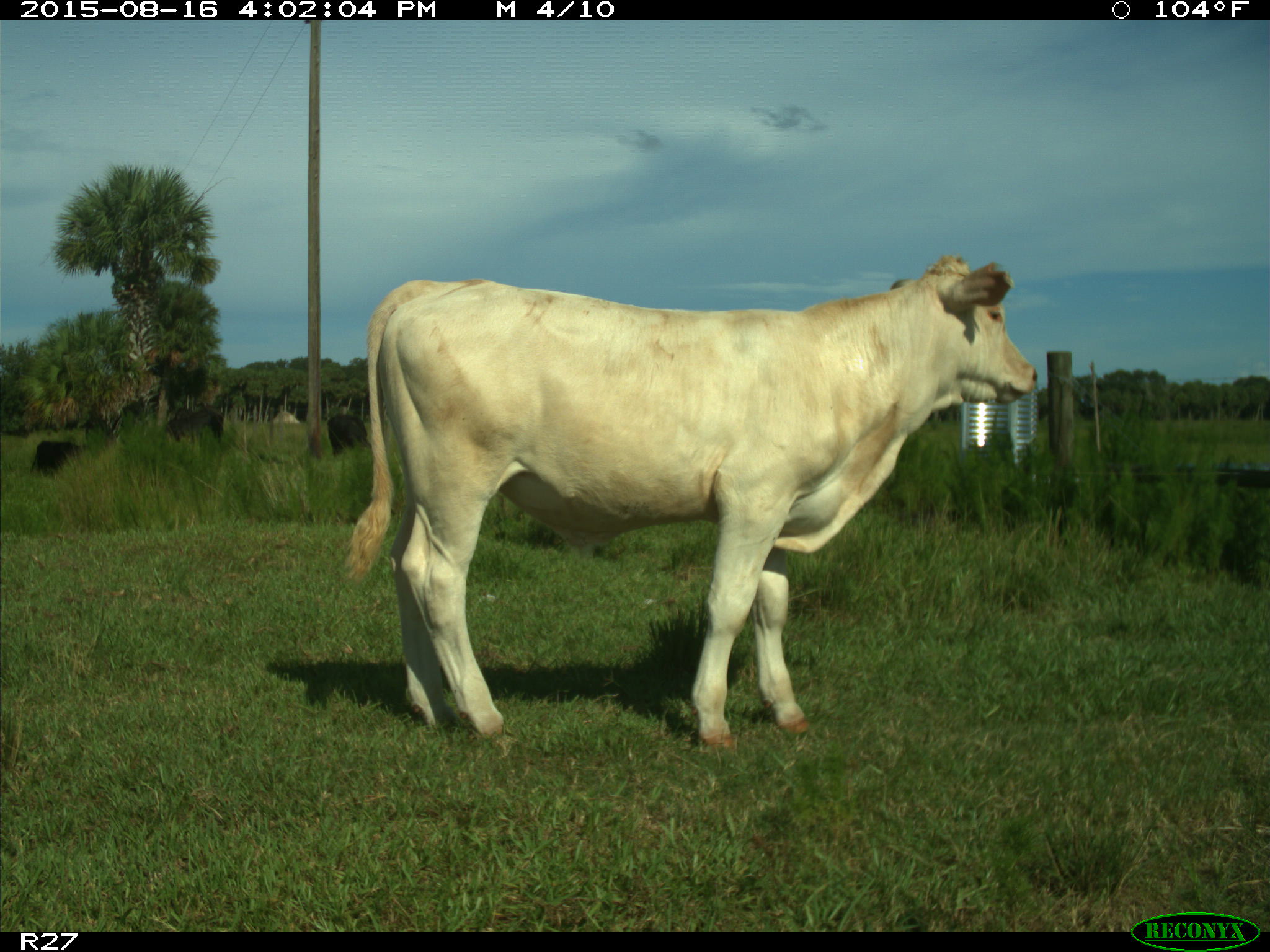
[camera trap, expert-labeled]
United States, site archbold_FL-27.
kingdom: Animalia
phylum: Chordata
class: Mammalia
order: Artiodactyla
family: Bovidae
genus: Bos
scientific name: Bos taurus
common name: domestic cow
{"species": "Bos taurus (domestic cow)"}